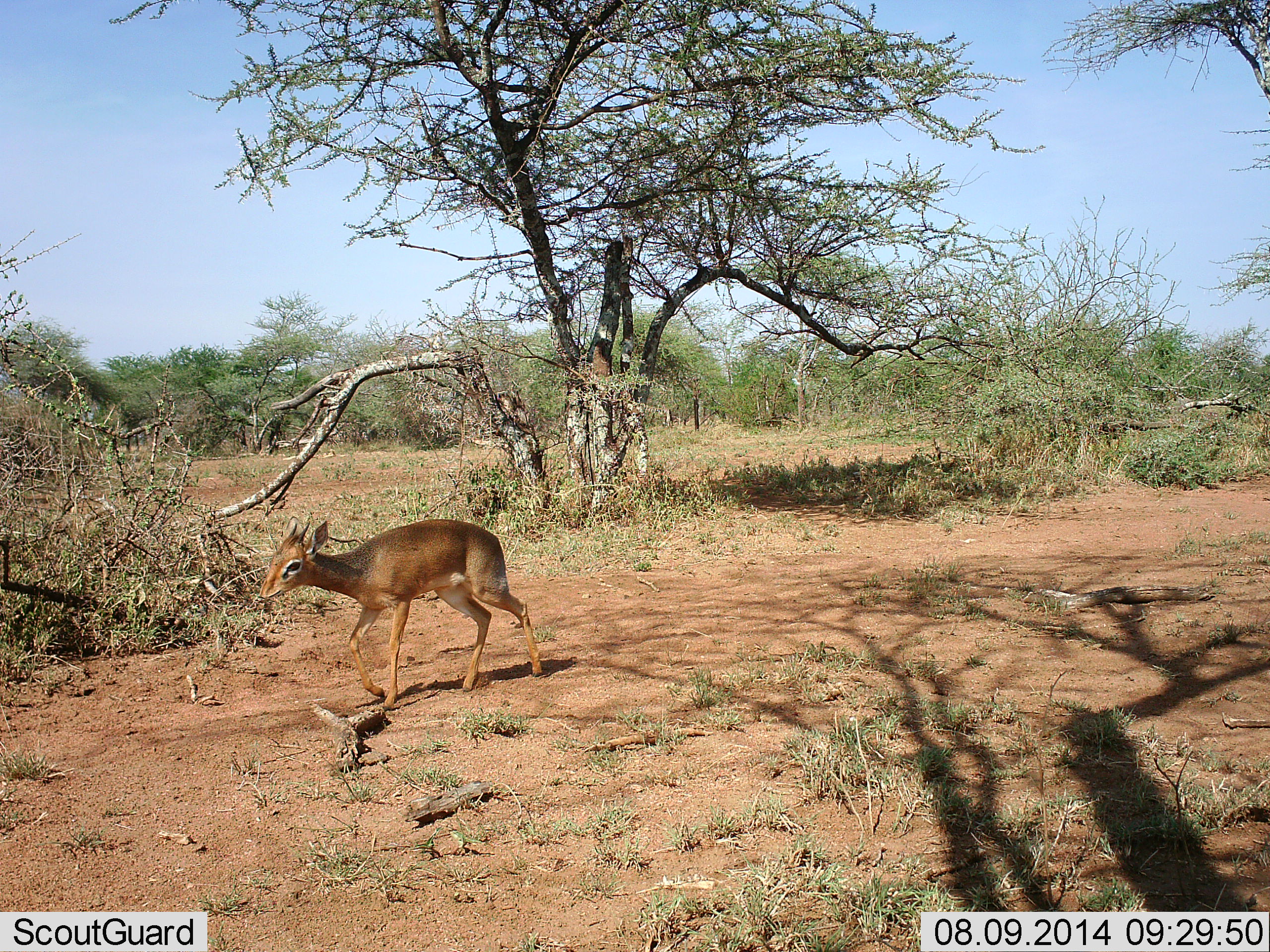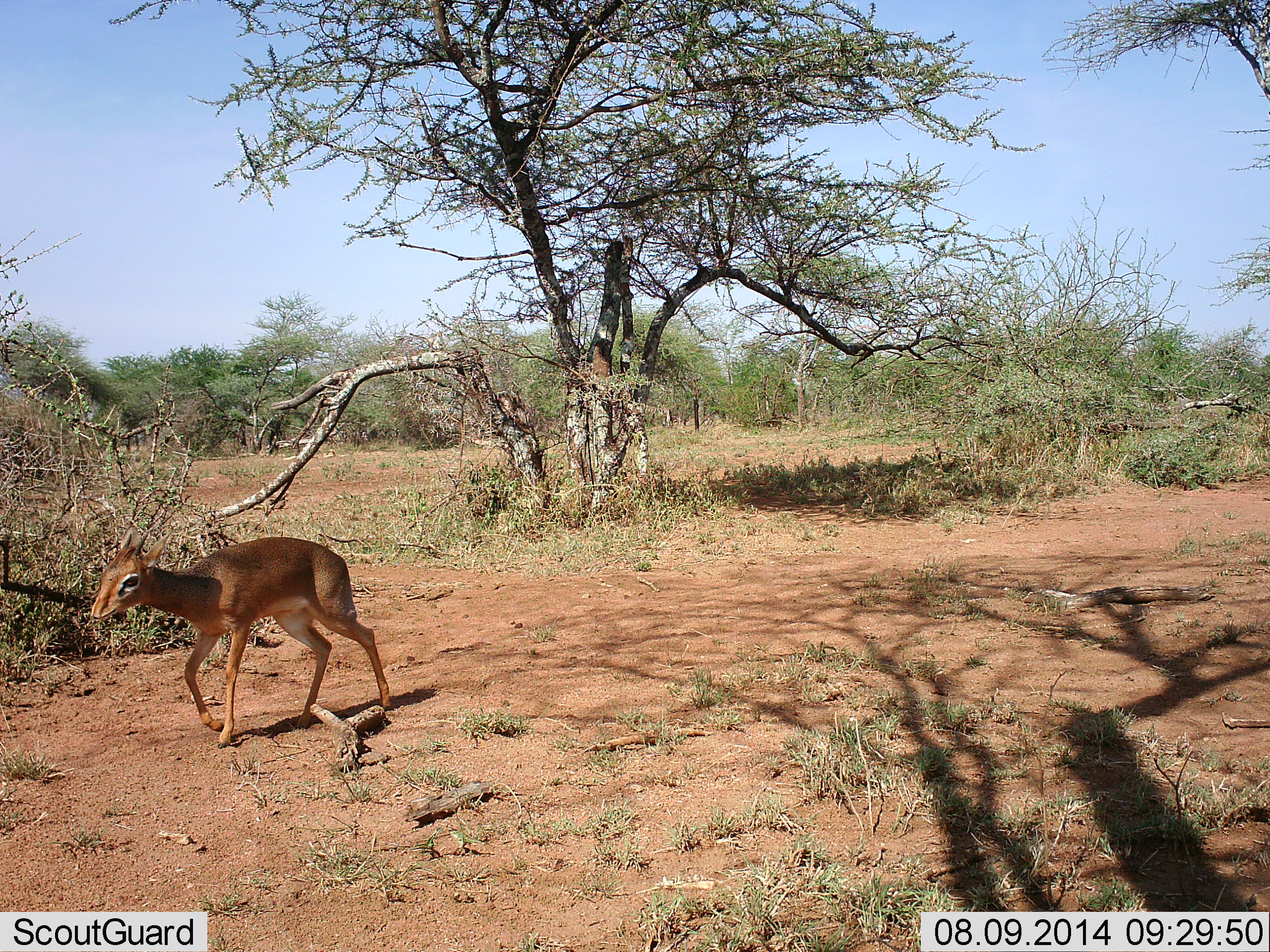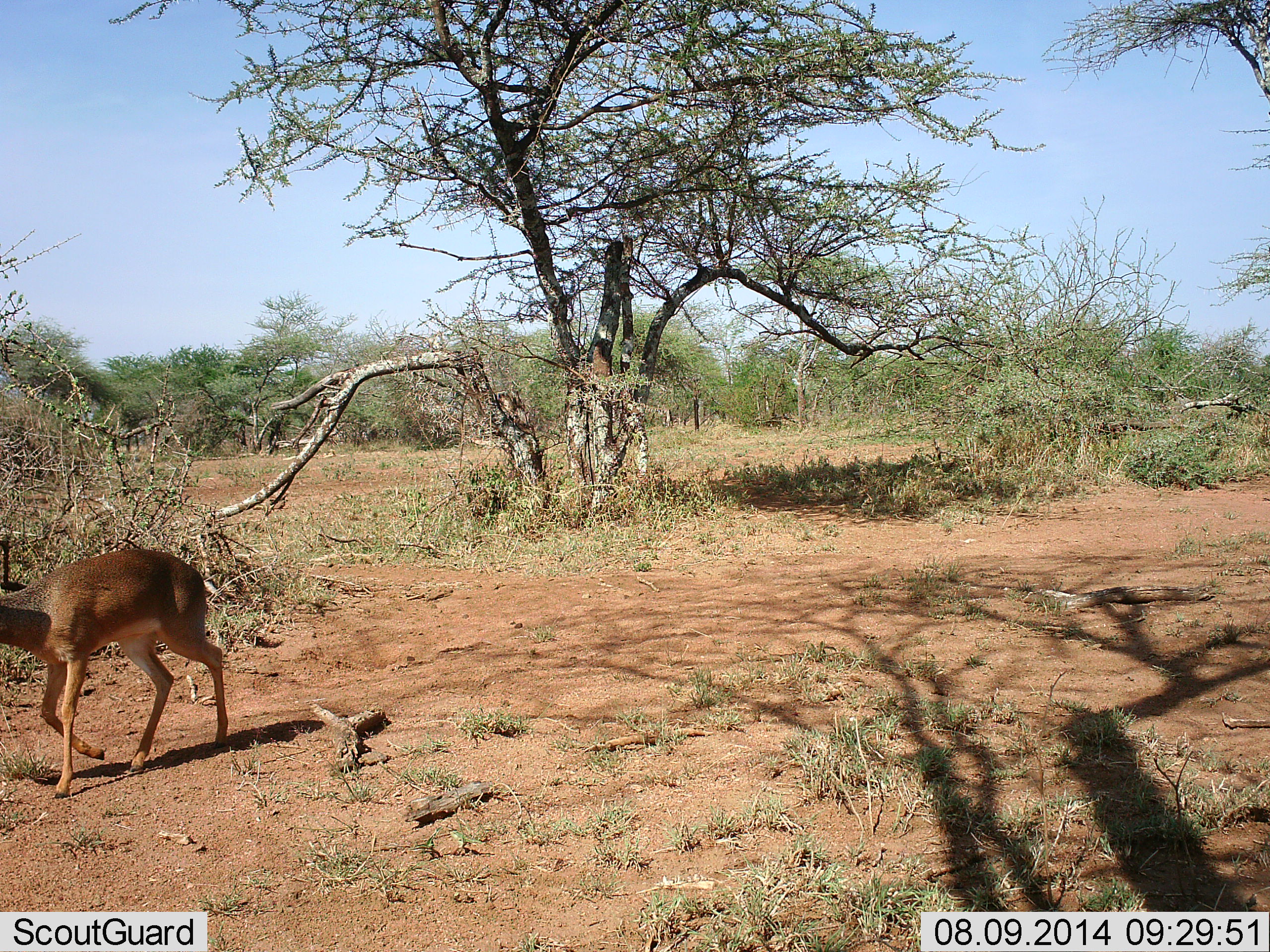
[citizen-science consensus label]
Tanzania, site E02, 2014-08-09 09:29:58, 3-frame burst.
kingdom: Animalia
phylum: Chordata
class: Mammalia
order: Artiodactyla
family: Bovidae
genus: Madoqua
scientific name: Madoqua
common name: dikdik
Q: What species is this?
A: Dikdik (Madoqua).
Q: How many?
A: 1.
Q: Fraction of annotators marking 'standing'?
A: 10%.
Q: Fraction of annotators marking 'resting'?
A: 0%.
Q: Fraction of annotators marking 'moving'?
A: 100%.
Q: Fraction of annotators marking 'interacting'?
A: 0%.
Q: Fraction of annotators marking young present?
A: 10%.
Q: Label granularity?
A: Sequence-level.